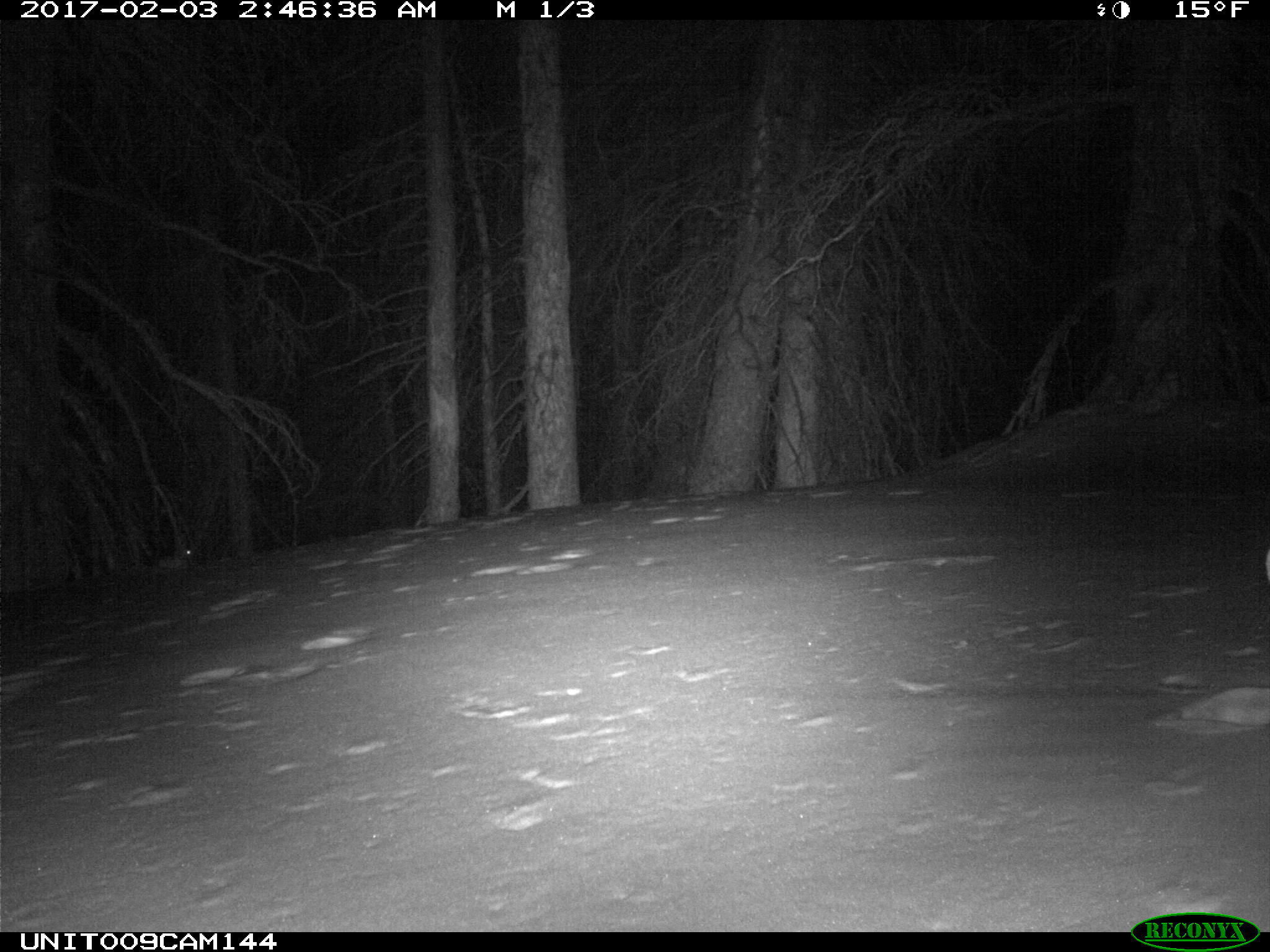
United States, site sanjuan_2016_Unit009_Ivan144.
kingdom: Animalia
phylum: Chordata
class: Mammalia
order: Lagomorpha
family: Leporidae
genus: Lepus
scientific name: Lepus americanus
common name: snowshoe hare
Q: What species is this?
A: Lepus americanus (snowshoe hare).